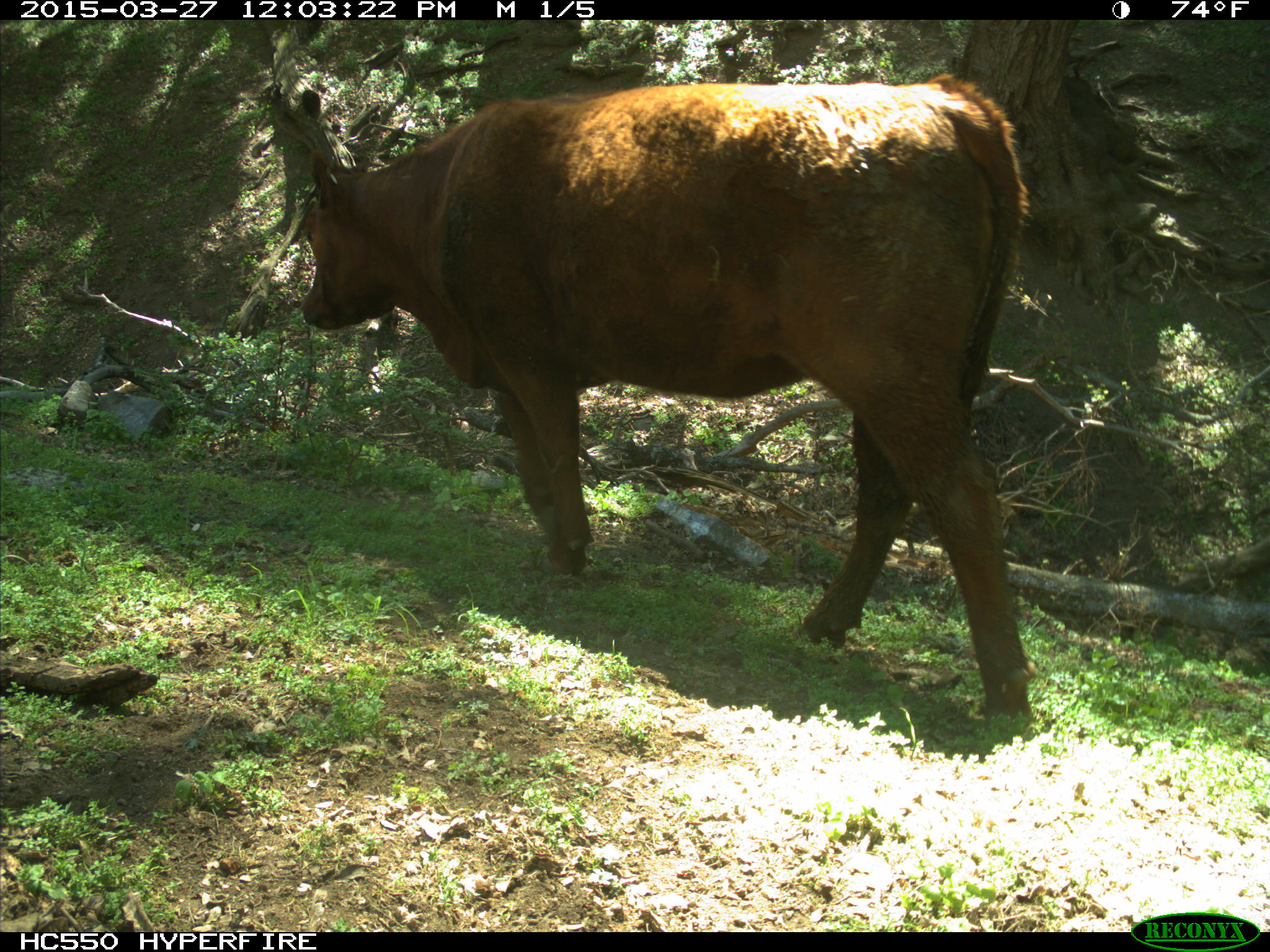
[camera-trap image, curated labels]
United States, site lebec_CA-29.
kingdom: Animalia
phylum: Chordata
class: Mammalia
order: Artiodactyla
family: Bovidae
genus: Bos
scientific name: Bos taurus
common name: domestic cow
Bos taurus (domestic cow).